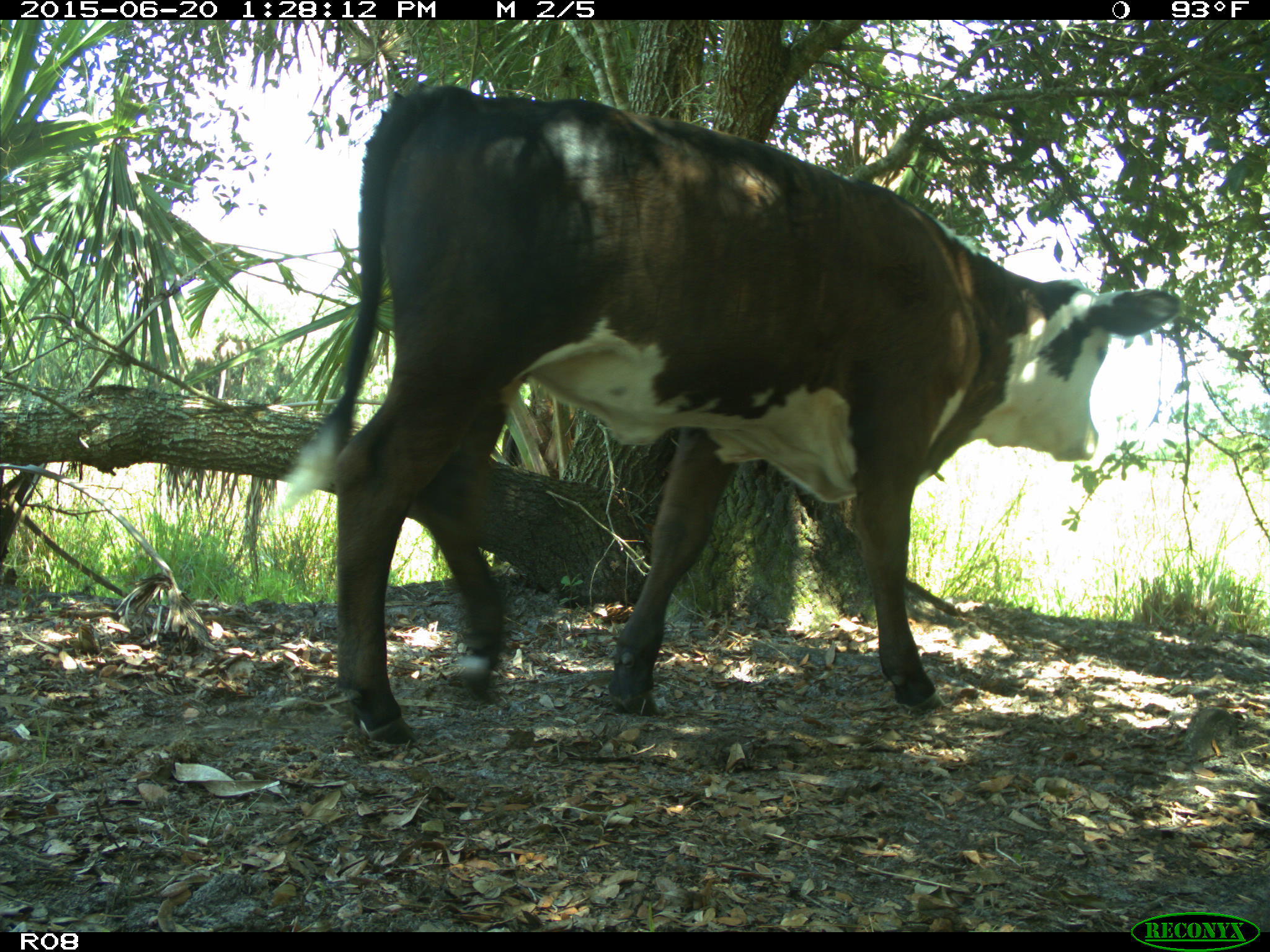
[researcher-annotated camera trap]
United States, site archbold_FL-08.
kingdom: Animalia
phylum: Chordata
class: Mammalia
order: Artiodactyla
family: Bovidae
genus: Bos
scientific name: Bos taurus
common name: domestic cow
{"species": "Bos taurus (domestic cow)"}